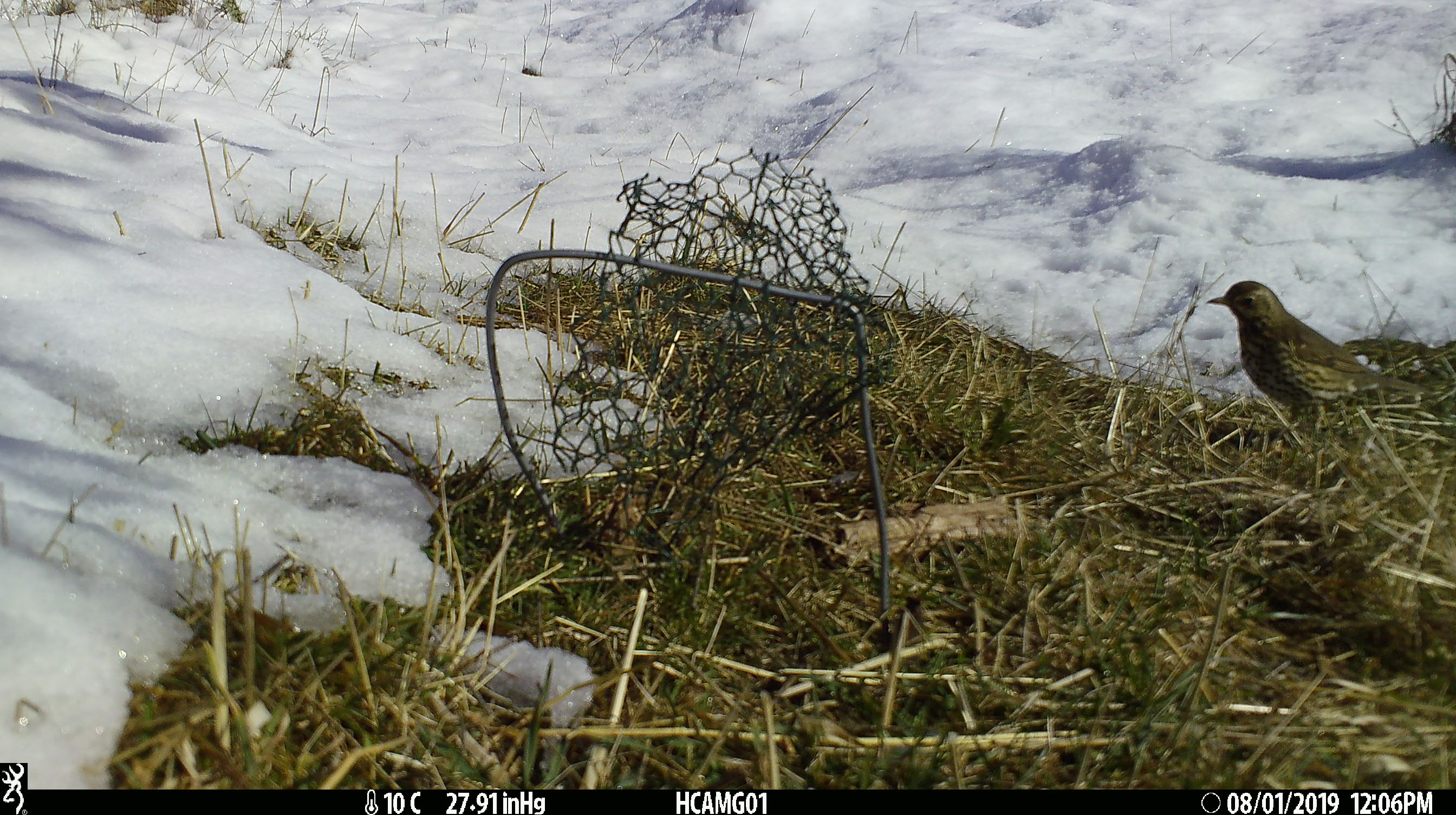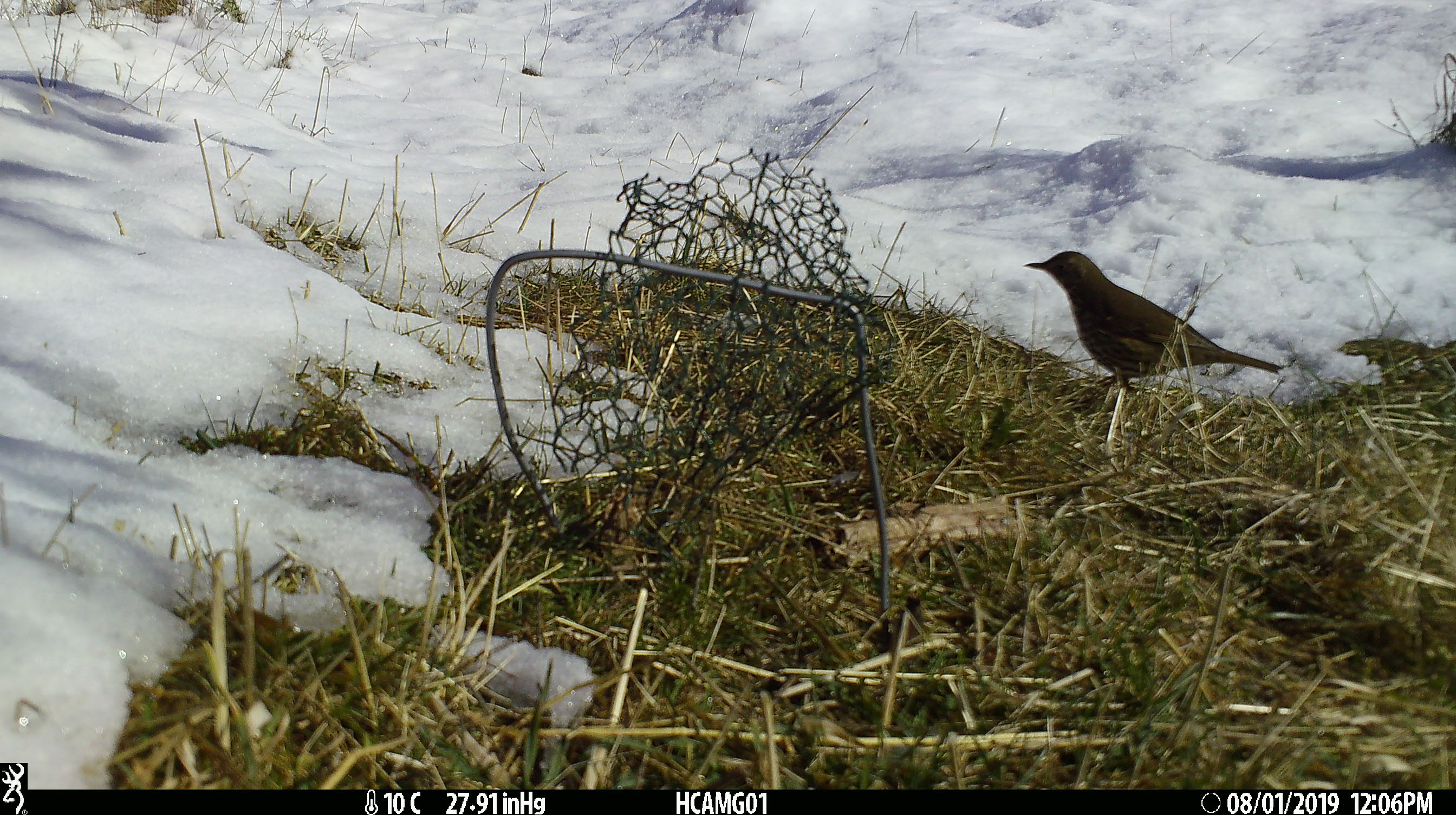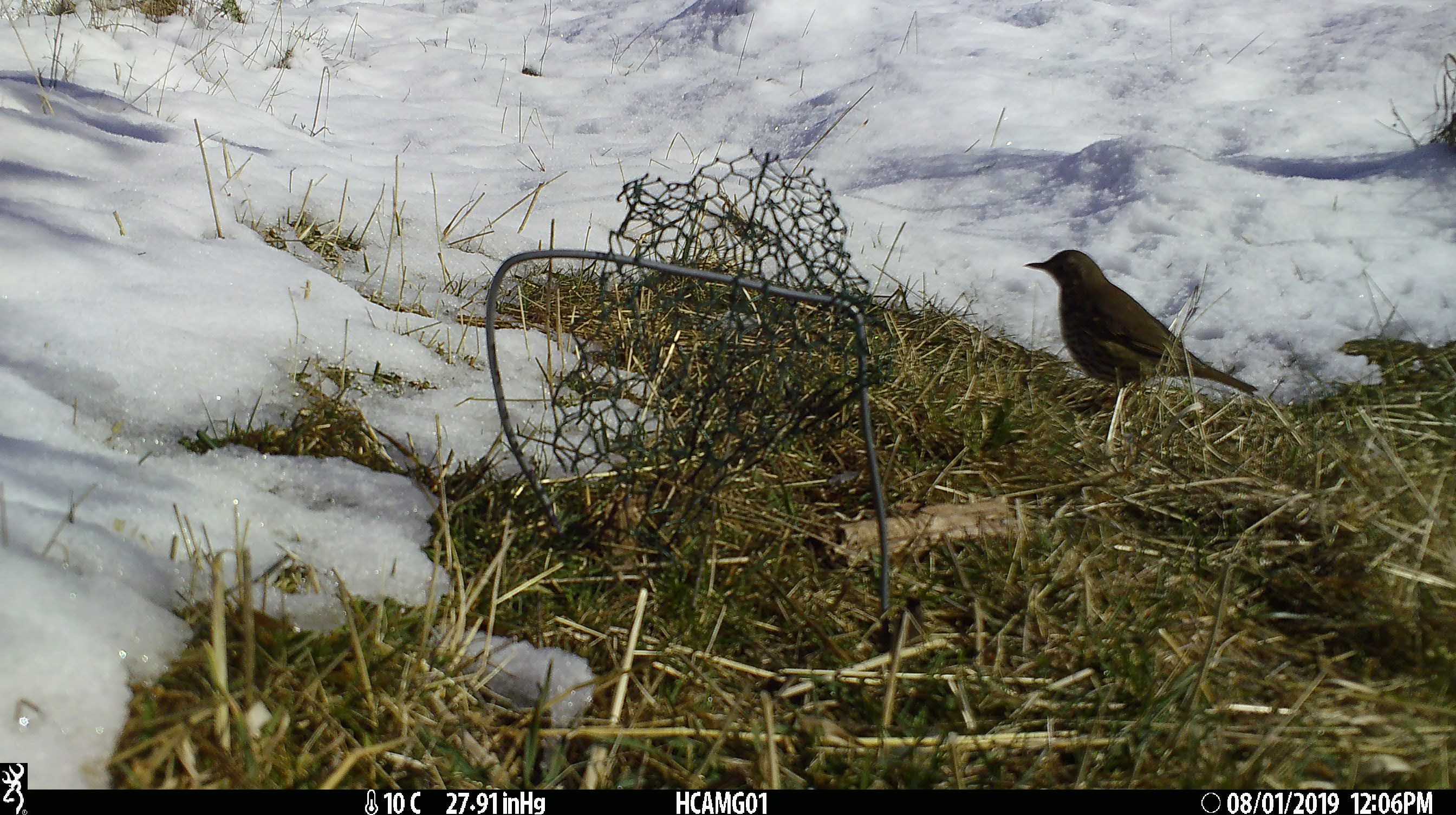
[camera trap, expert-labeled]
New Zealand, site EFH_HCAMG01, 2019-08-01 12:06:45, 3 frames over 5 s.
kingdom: Animalia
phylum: Chordata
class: Aves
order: Passeriformes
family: Turdidae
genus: Turdus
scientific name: Turdus philomelos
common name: song thrush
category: thrush